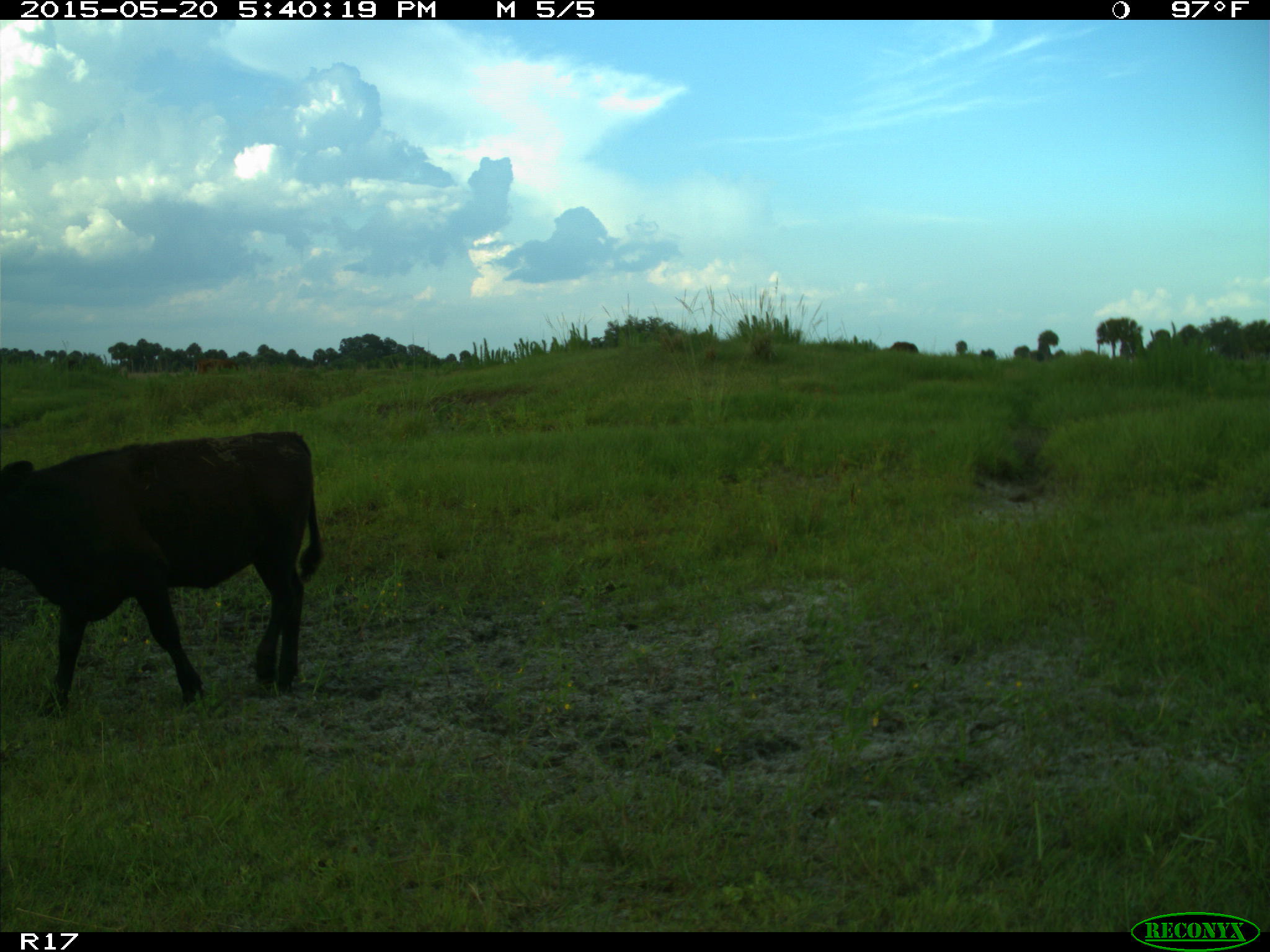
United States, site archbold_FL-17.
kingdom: Animalia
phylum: Chordata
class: Mammalia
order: Artiodactyla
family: Bovidae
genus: Bos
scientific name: Bos taurus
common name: domestic cow